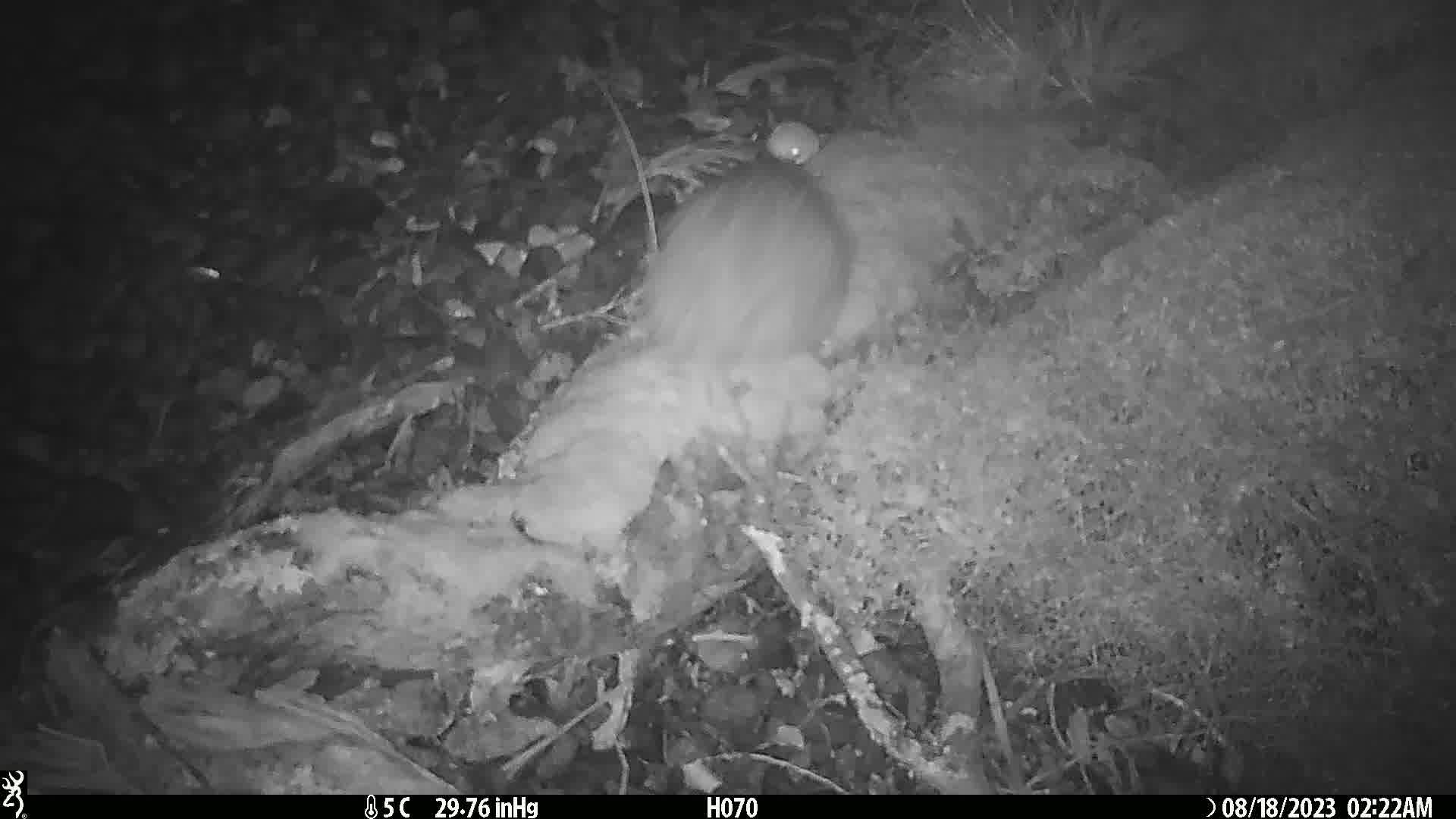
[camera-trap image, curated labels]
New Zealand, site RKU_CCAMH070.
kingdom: Animalia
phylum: Chordata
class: Aves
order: Apterygiformes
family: Apterygidae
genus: Apteryx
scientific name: Apteryx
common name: kiwi